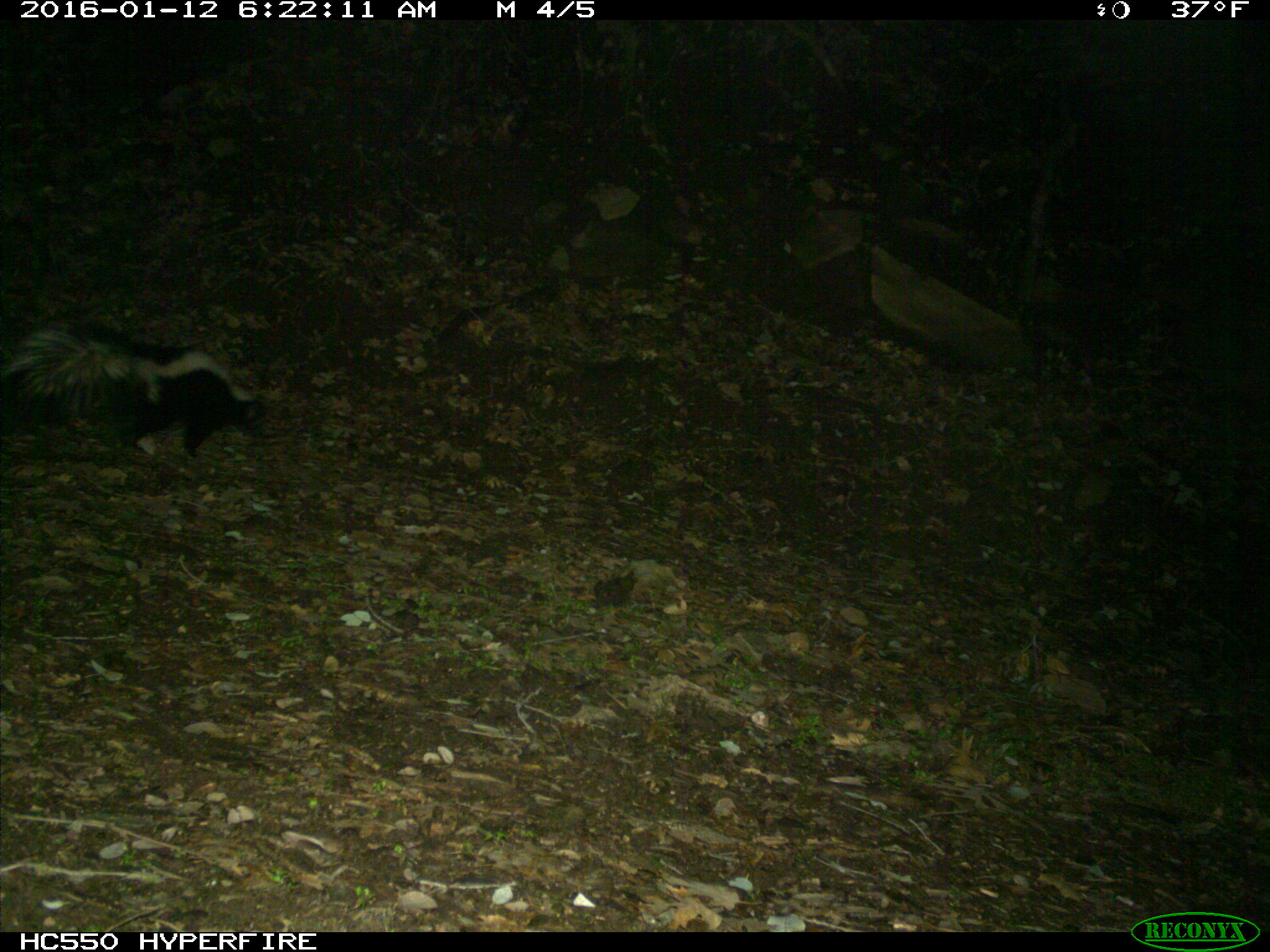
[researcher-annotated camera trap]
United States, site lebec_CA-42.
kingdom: Animalia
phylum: Chordata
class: Mammalia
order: Carnivora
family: Mephitidae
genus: Mephitis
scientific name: Mephitis mephitis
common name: striped skunk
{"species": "Mephitis mephitis (striped skunk)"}